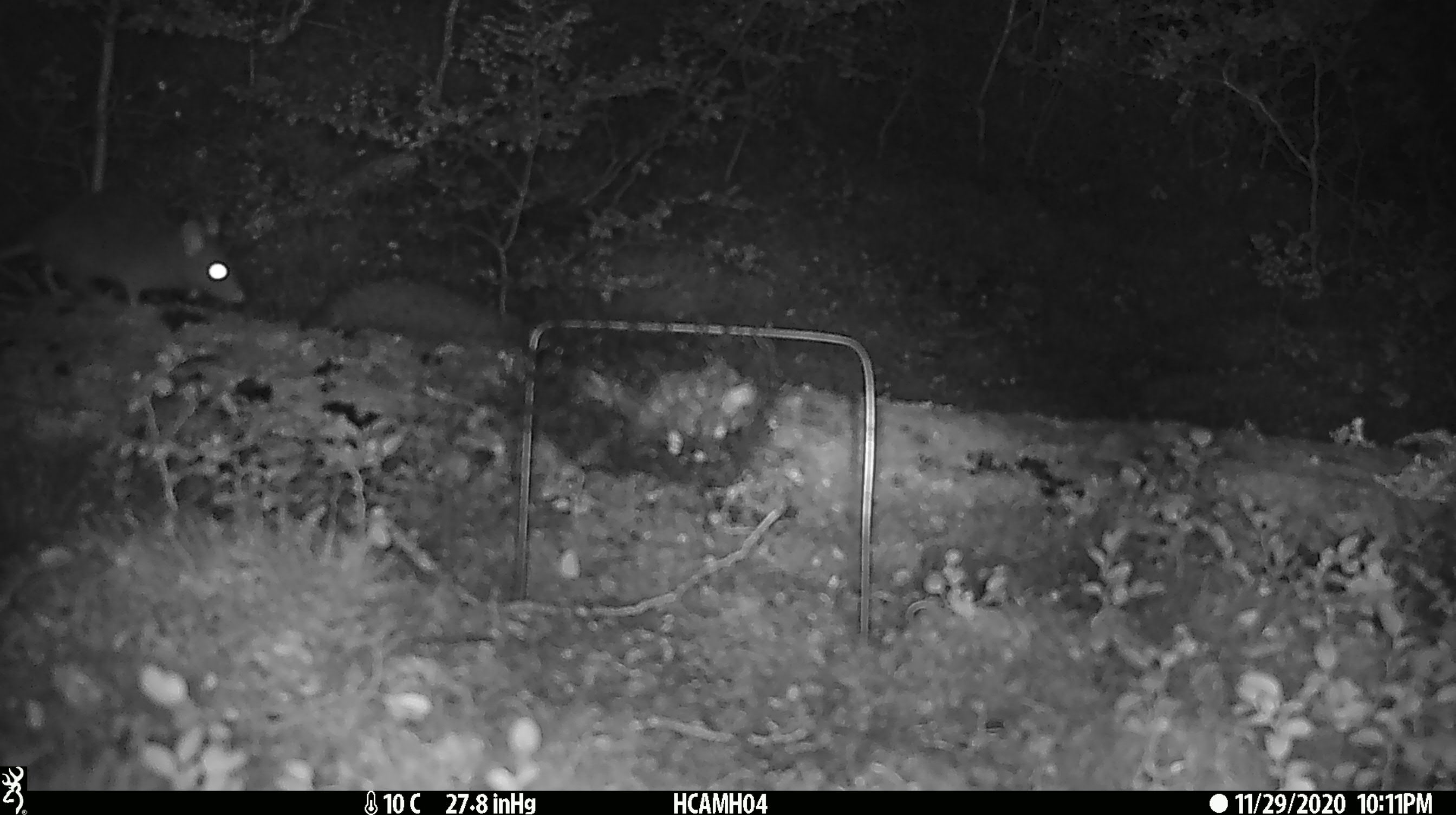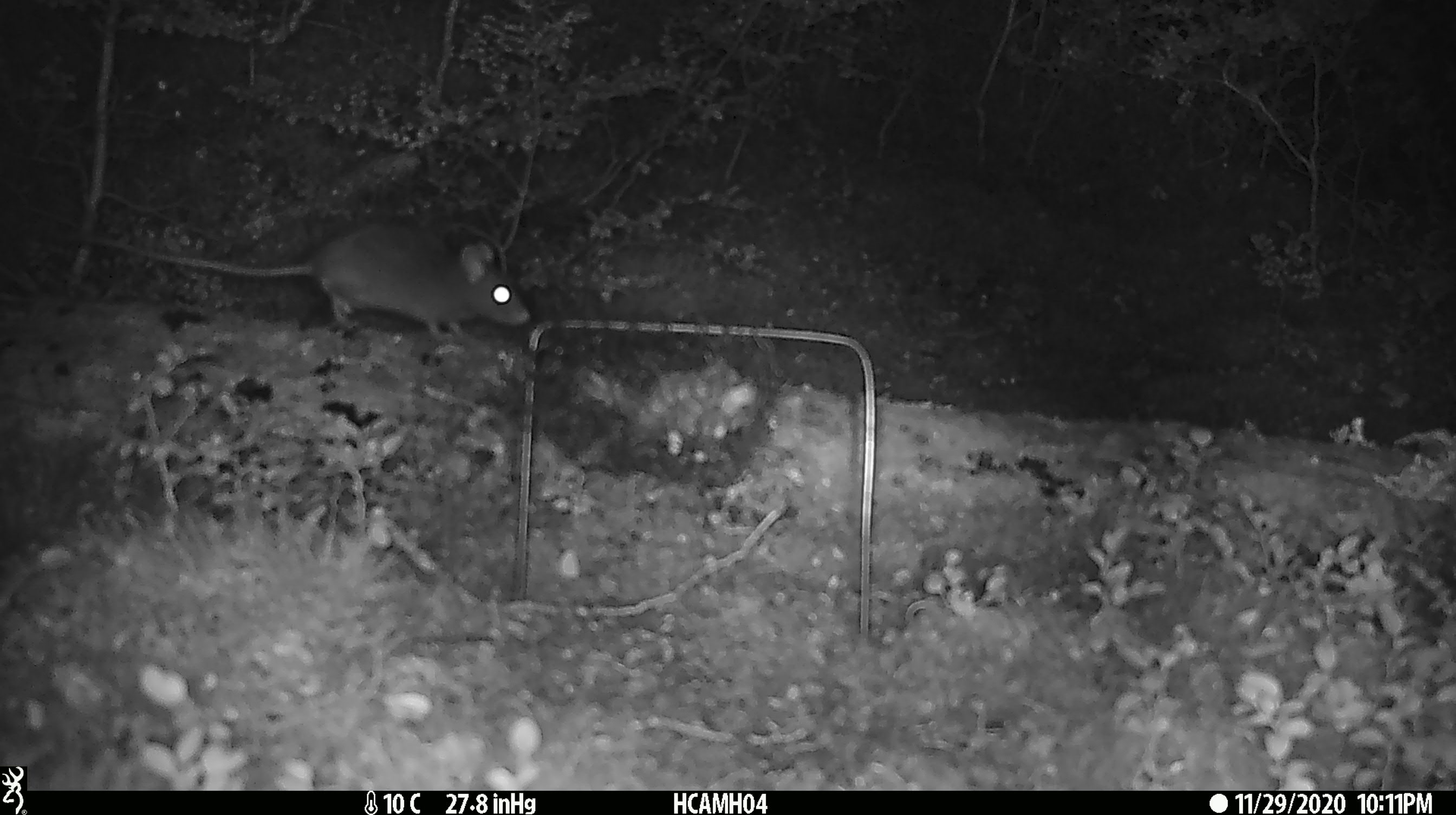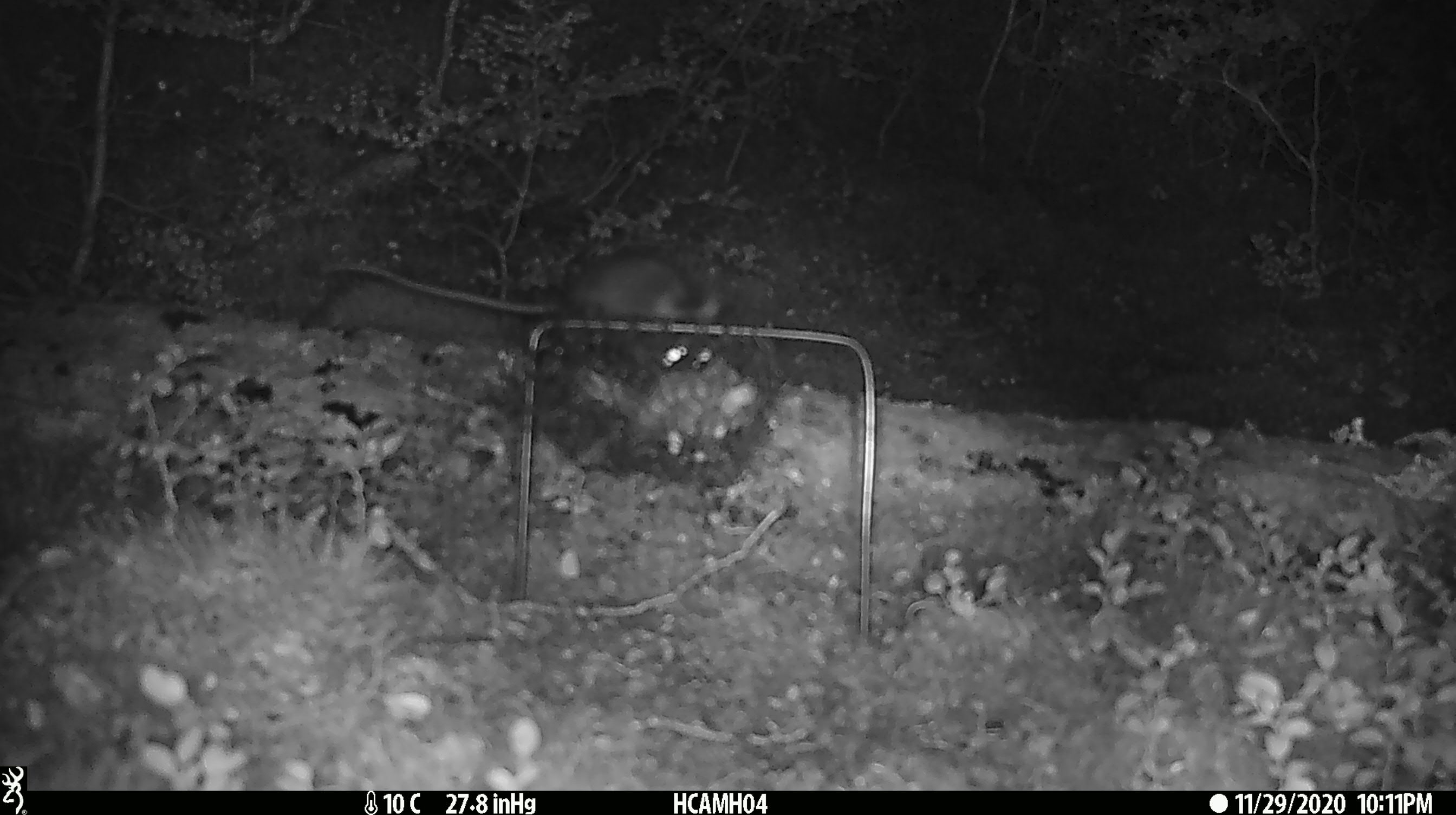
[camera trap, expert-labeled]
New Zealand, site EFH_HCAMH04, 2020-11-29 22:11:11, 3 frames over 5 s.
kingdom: Animalia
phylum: Chordata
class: Mammalia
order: Rodentia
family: Muridae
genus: Rattus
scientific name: Rattus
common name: rat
Rat (Rattus).